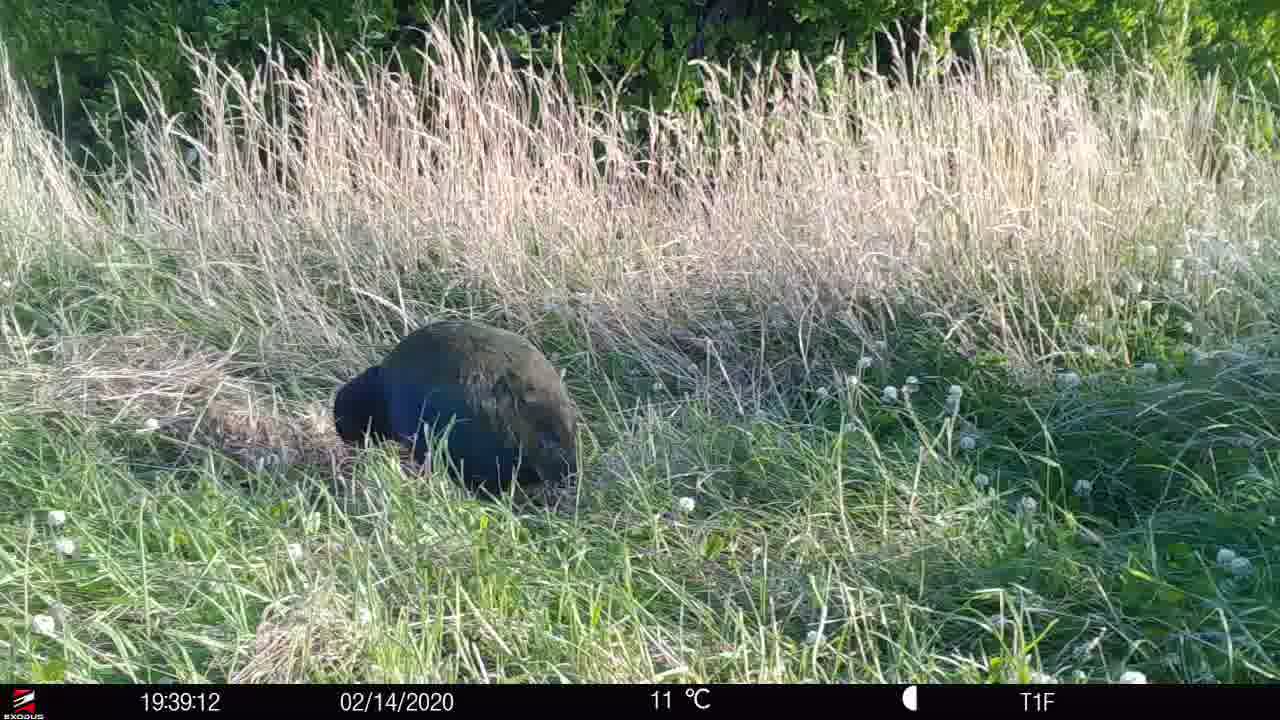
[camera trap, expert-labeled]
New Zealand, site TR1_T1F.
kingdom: Animalia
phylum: Chordata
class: Aves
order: Gruiformes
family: Rallidae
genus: Porphyrio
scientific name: Porphyrio mantelli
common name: takahe